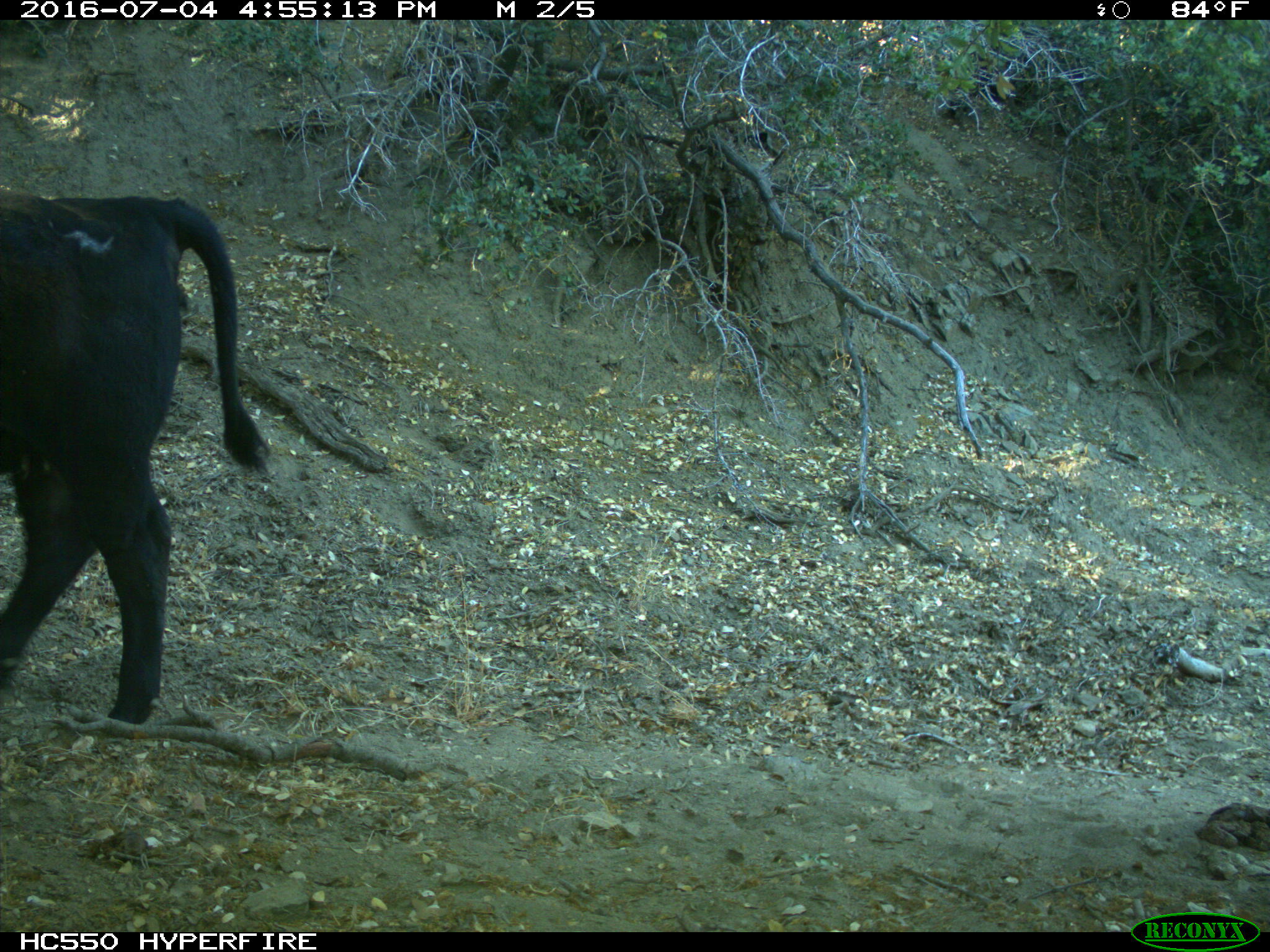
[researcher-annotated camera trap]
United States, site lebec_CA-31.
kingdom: Animalia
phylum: Chordata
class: Mammalia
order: Artiodactyla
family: Bovidae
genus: Bos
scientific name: Bos taurus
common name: domestic cow